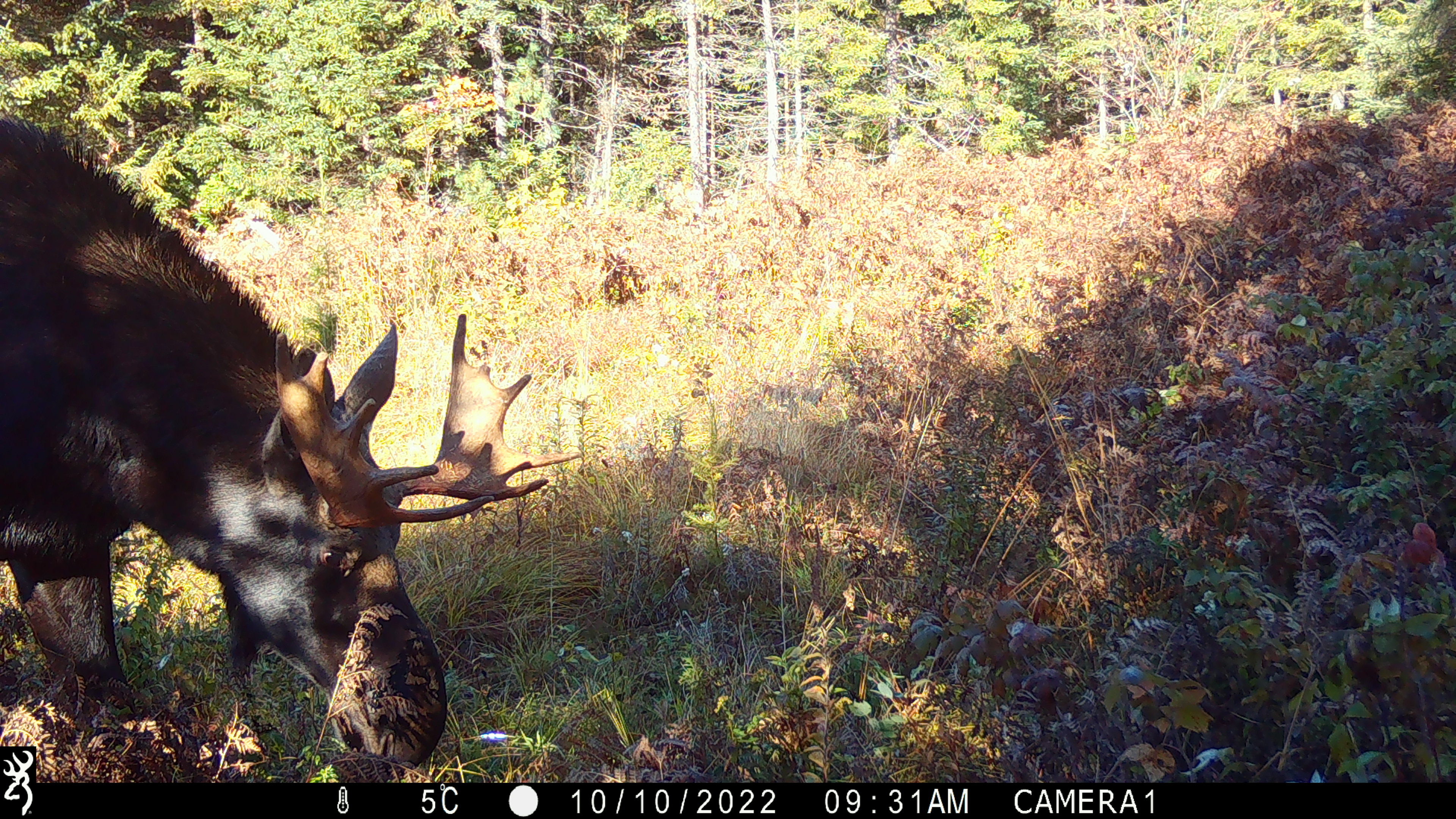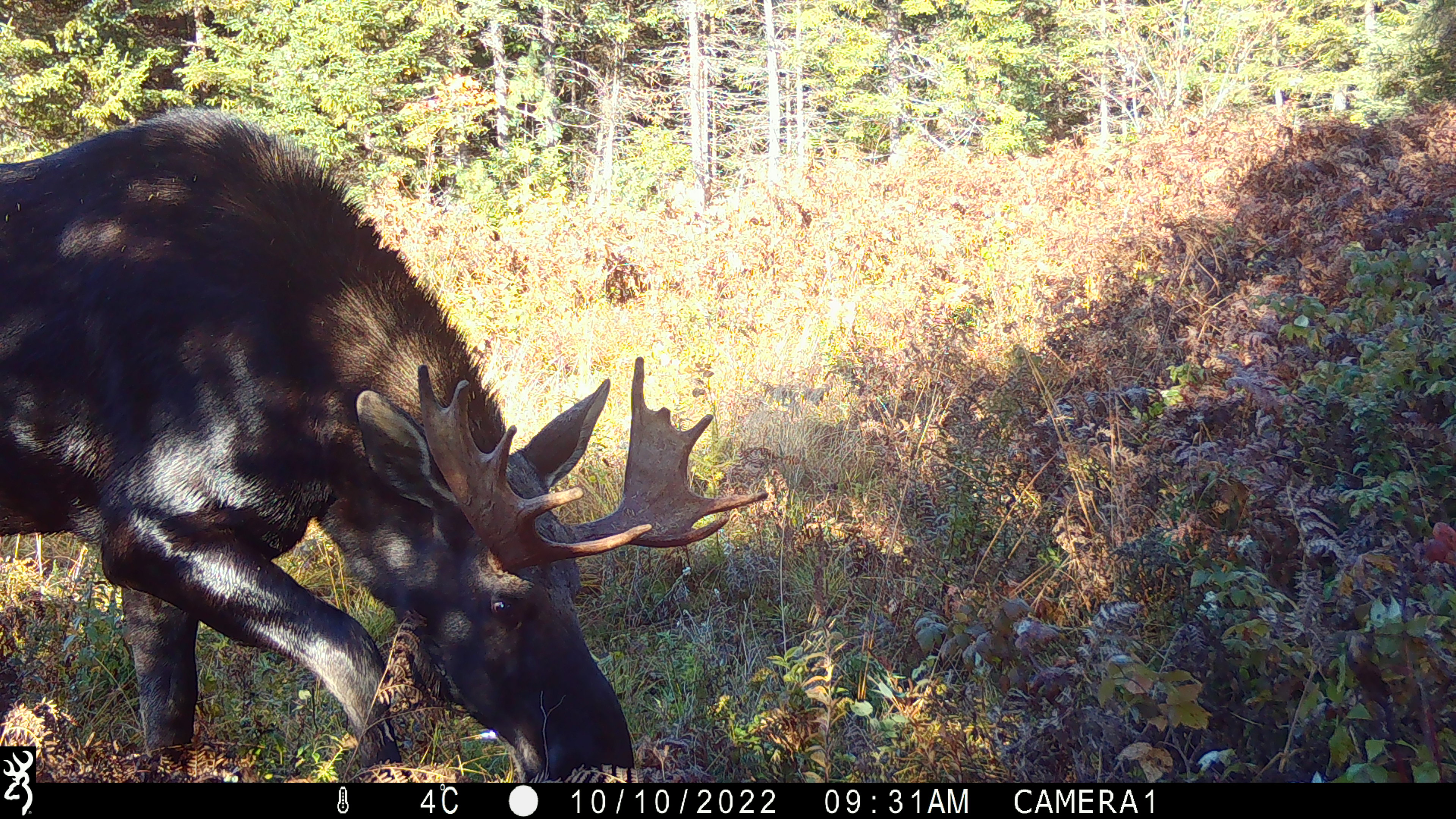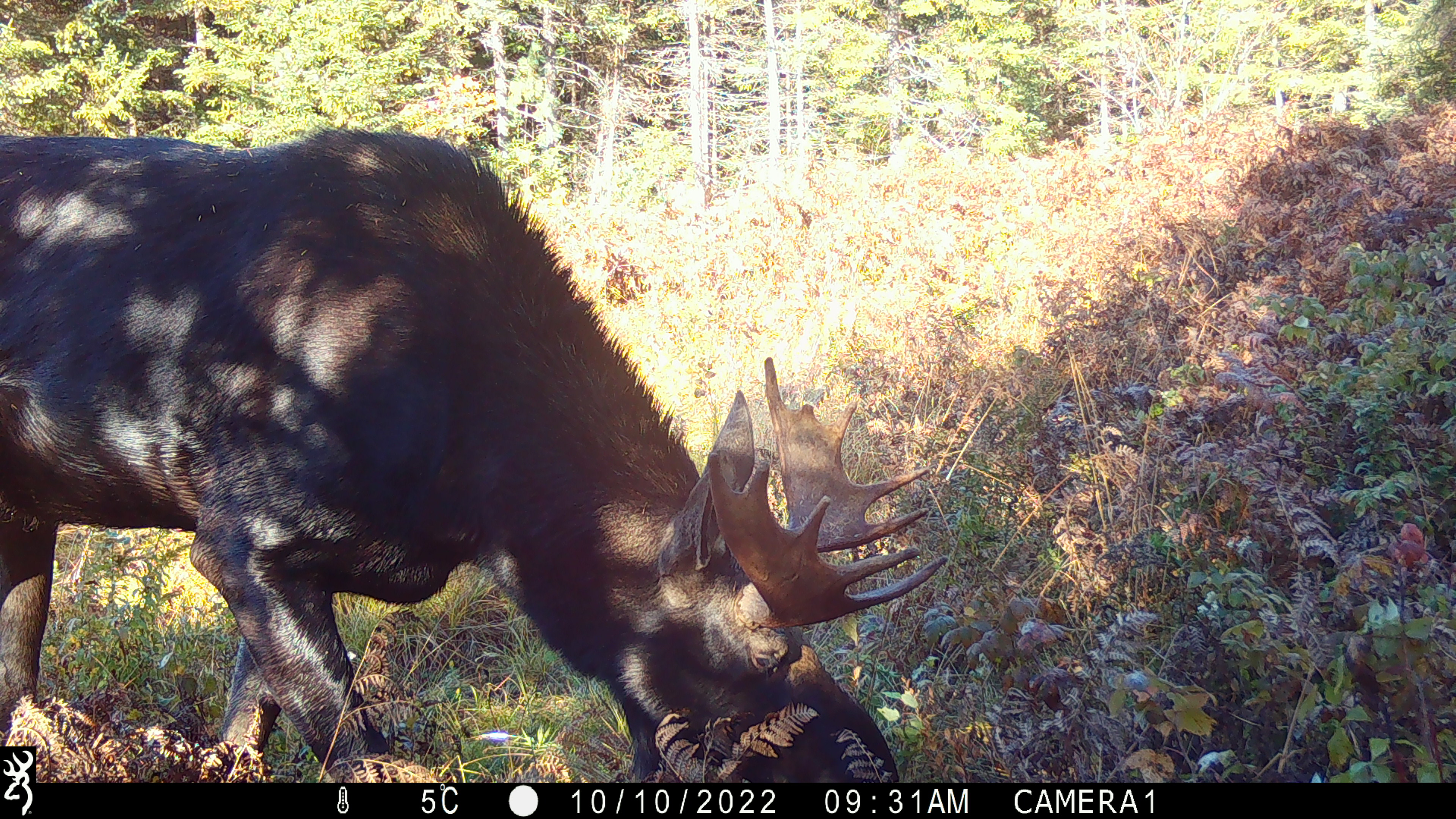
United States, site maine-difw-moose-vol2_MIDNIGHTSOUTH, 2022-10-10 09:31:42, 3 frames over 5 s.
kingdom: Animalia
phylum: Chordata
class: Mammalia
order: Artiodactyla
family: Cervidae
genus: Alces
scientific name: Alces alces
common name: moose